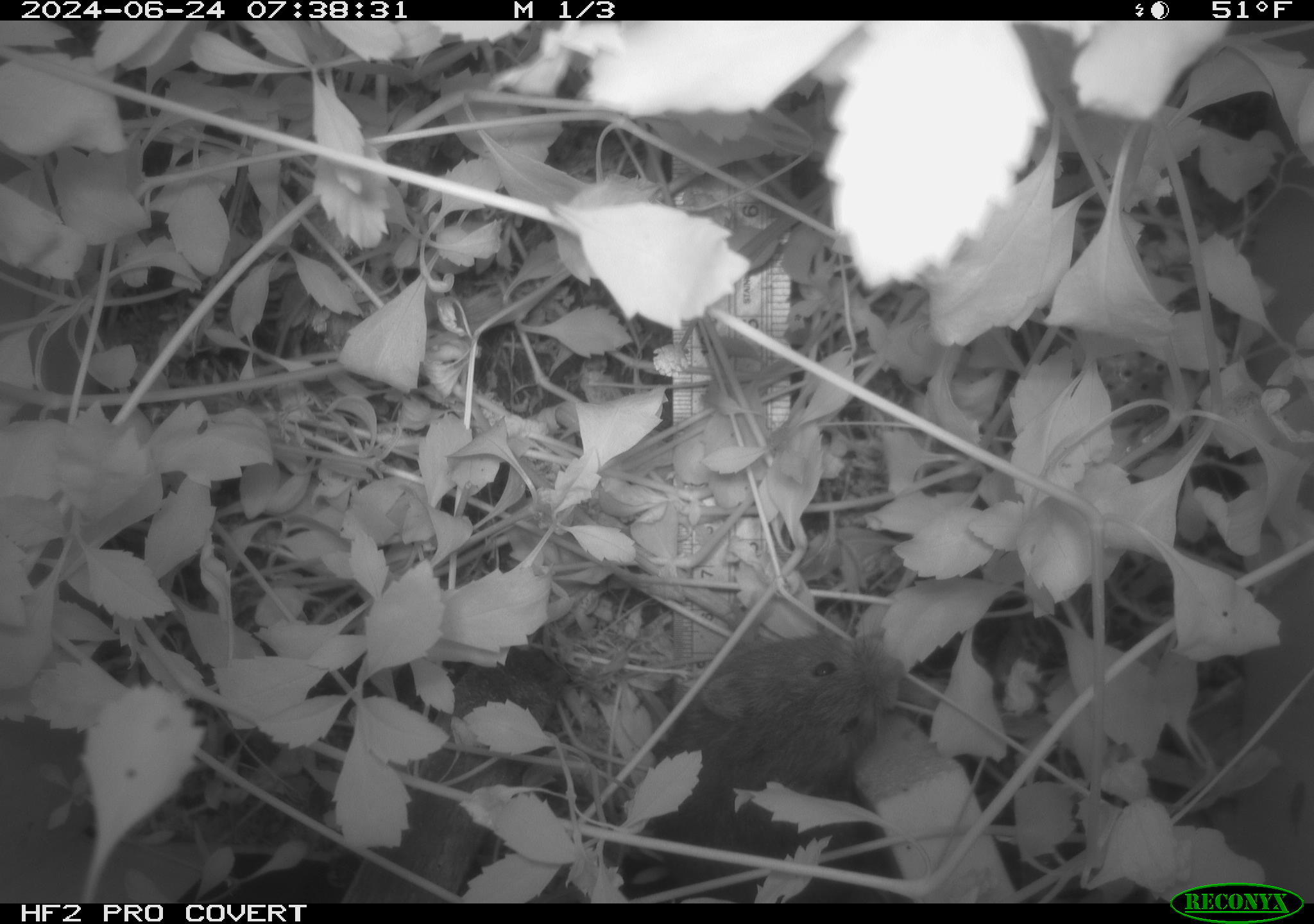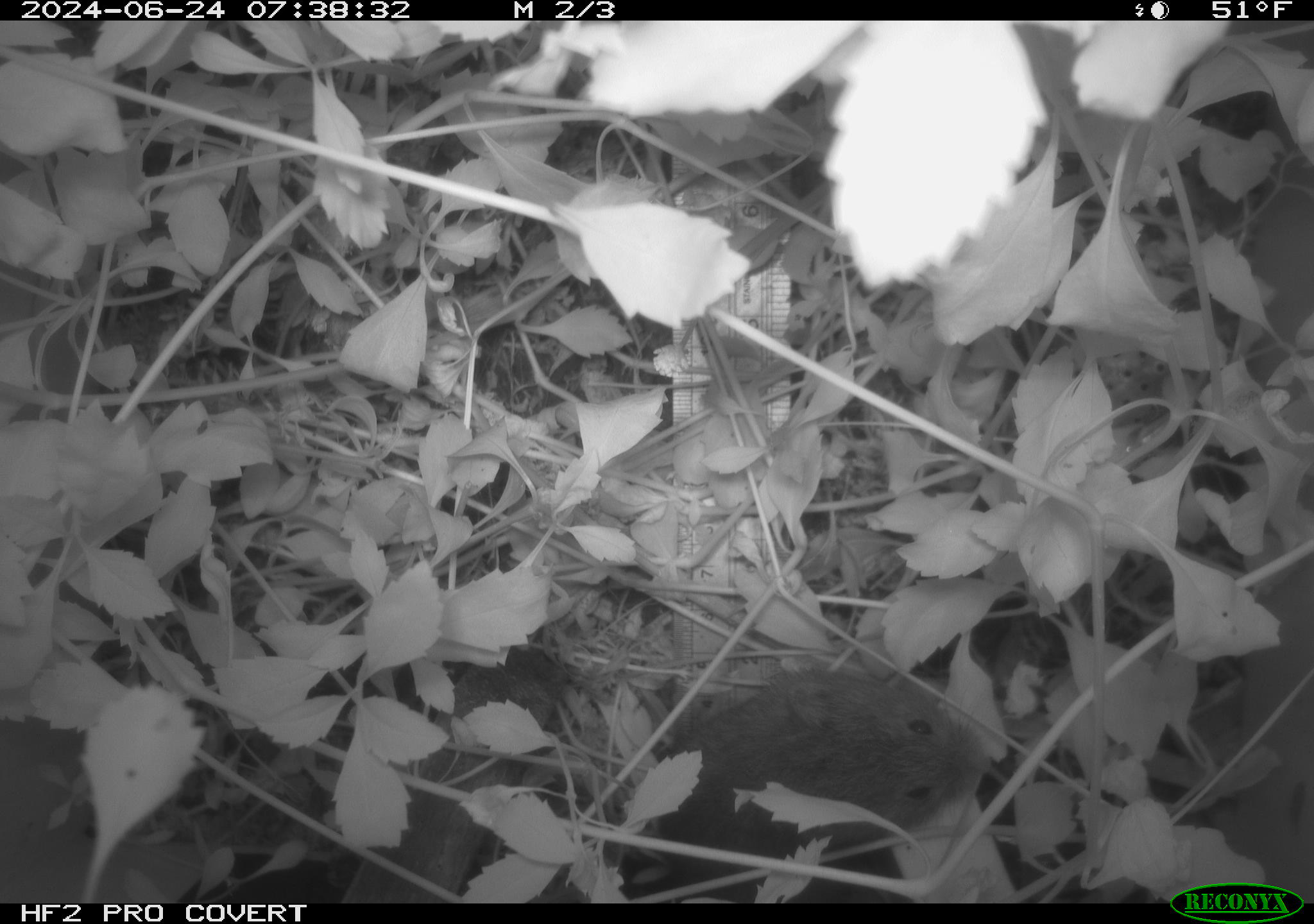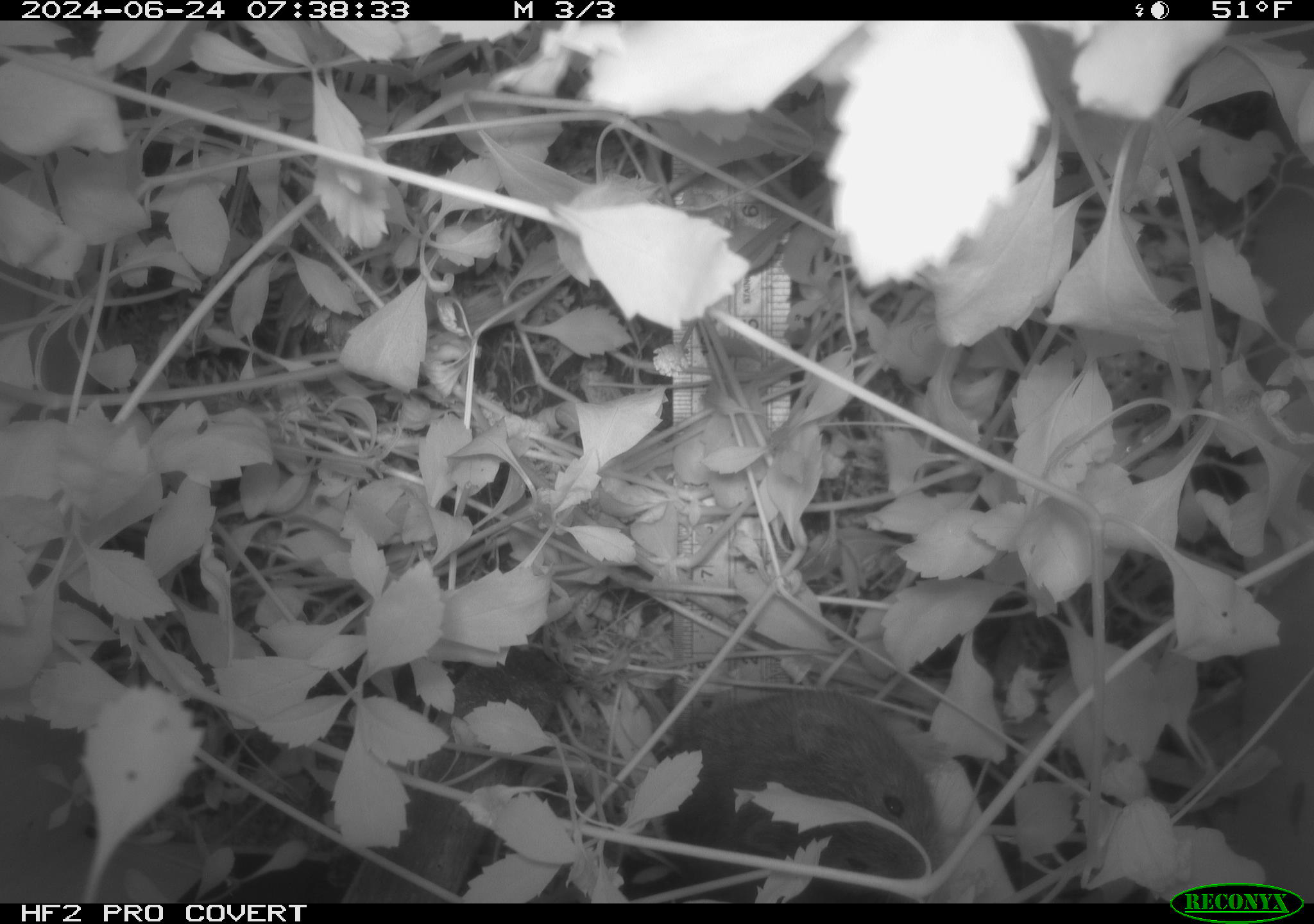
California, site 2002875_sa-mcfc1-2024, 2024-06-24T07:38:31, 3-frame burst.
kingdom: Animalia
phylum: Chordata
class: Mammalia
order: Rodentia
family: Cricetidae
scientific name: Arvicolinae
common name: voles, lemmings, and muskrats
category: arvicolinae subfamily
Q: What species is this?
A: Arvicolinae subfamily (voles, lemmings, and muskrats) (Arvicolinae).